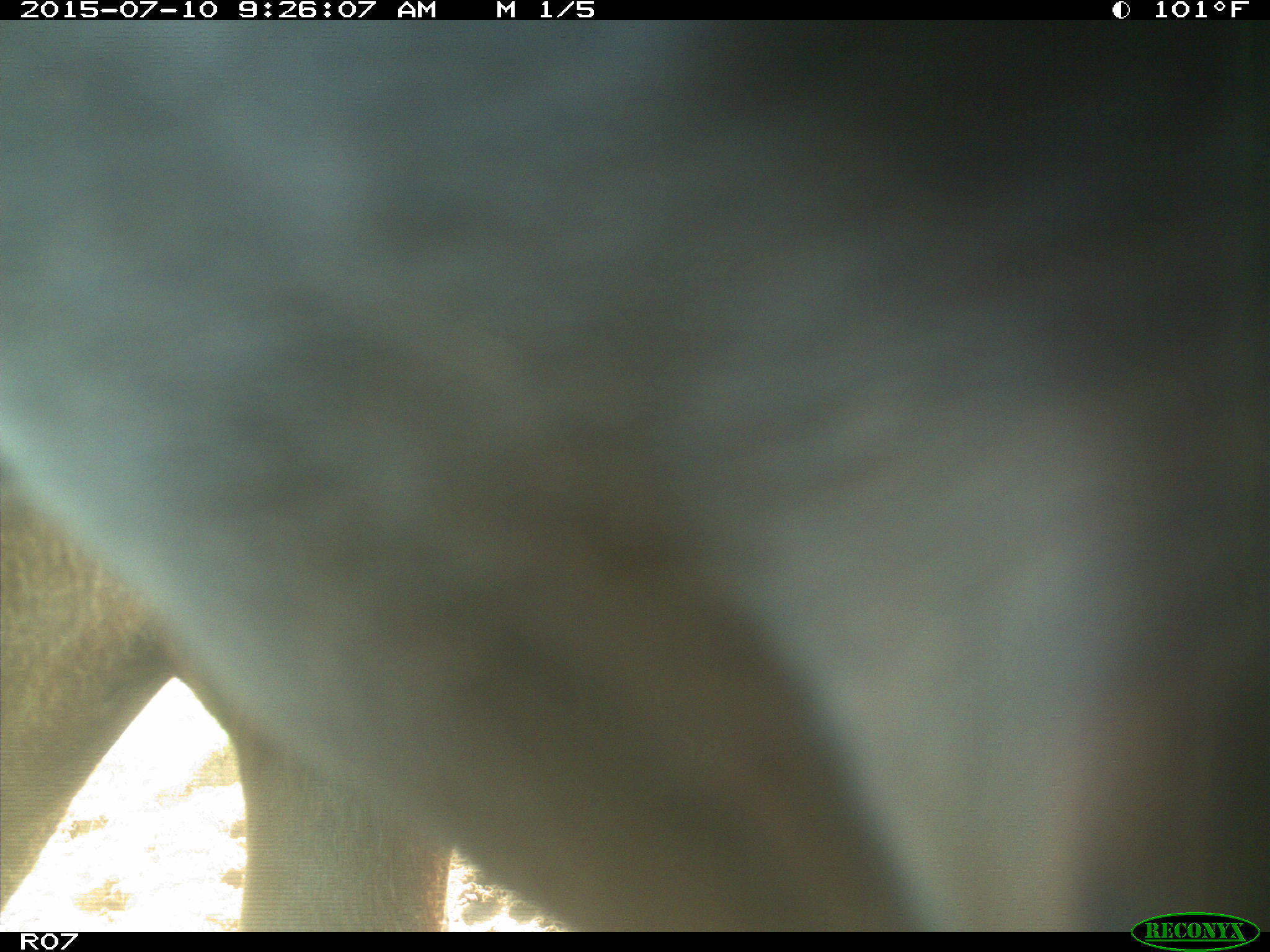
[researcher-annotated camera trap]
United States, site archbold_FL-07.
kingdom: Animalia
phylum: Chordata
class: Mammalia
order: Artiodactyla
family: Bovidae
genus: Bos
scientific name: Bos taurus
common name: domestic cow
Bos taurus (domestic cow).